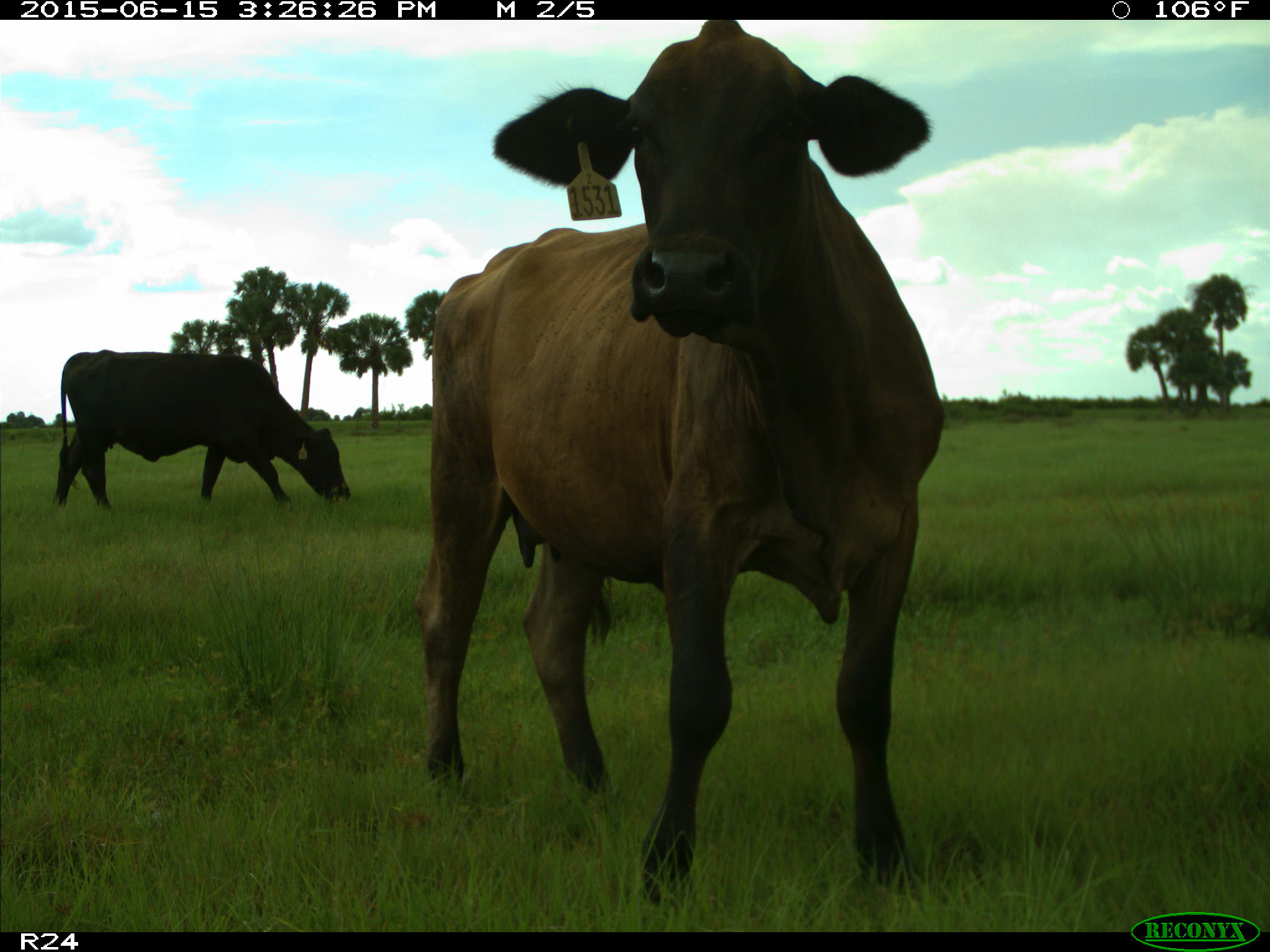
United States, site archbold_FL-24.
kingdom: Animalia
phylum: Chordata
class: Mammalia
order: Artiodactyla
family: Bovidae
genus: Bos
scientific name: Bos taurus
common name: domestic cow